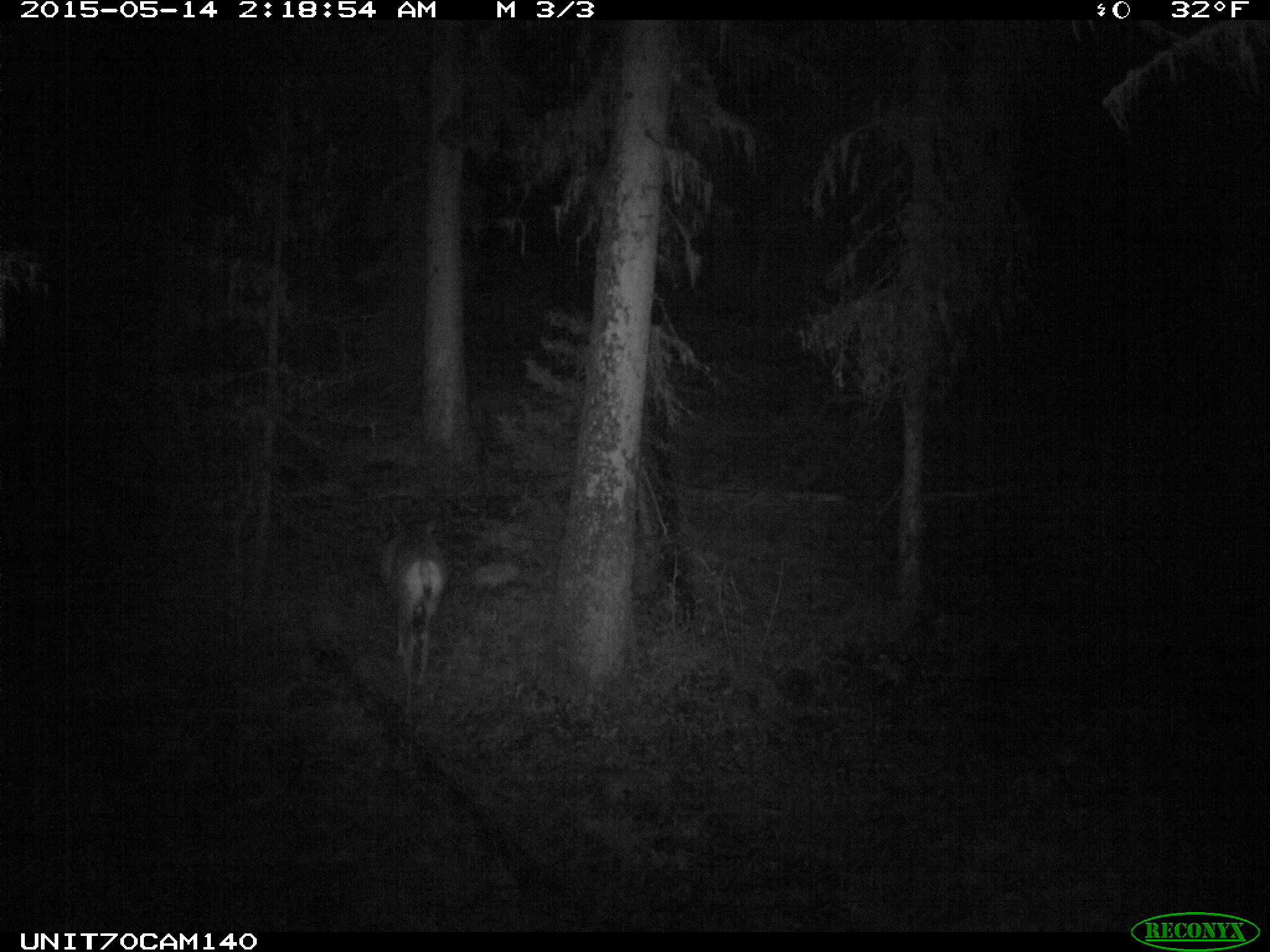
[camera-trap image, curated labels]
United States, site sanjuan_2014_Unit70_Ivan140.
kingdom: Animalia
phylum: Chordata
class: Mammalia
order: Artiodactyla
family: Cervidae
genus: Odocoileus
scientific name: Odocoileus hemionus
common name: mule deer